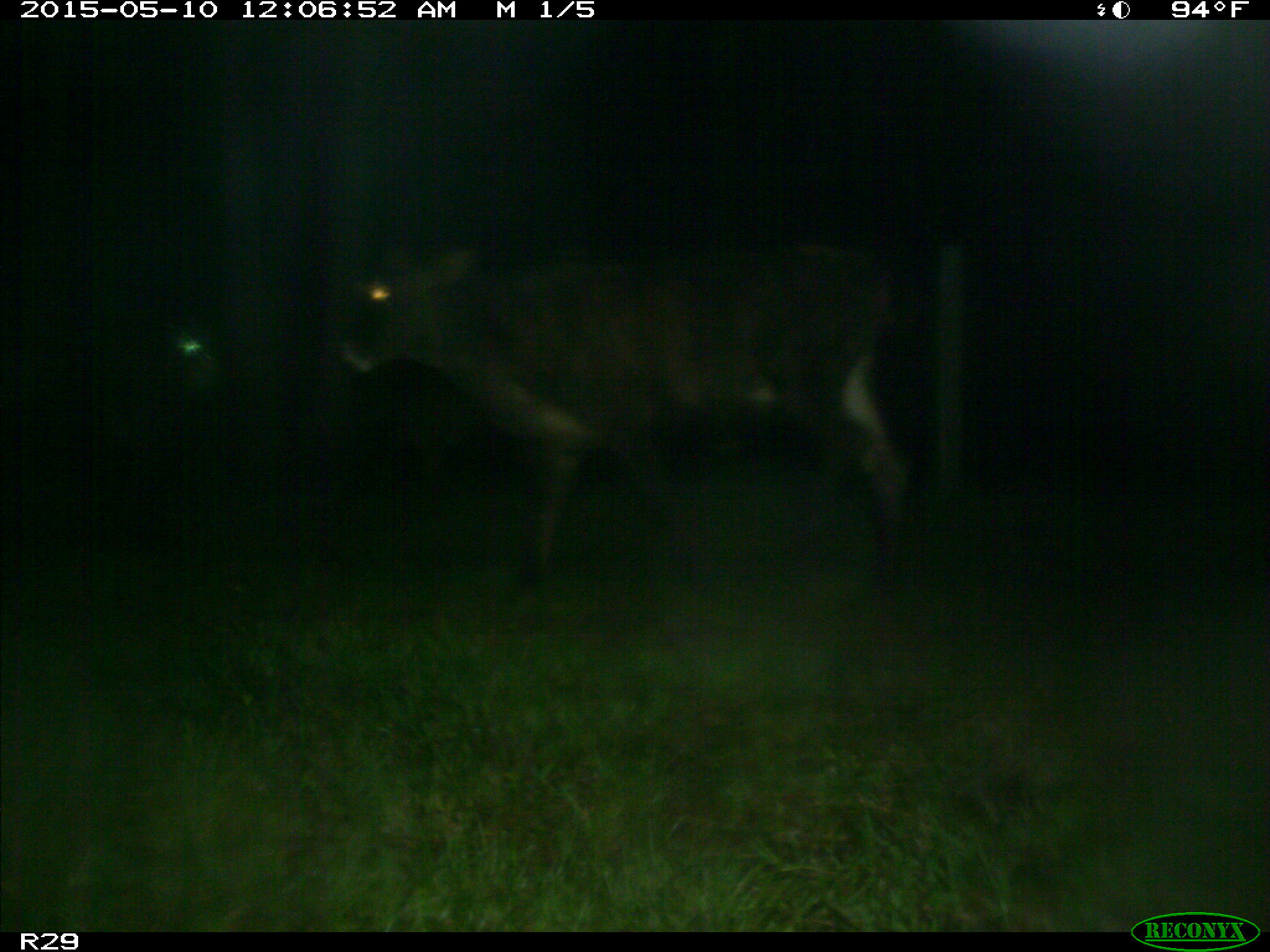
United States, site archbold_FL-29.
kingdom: Animalia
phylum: Chordata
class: Mammalia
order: Artiodactyla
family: Bovidae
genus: Bos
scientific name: Bos taurus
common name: domestic cow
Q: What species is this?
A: Bos taurus (domestic cow).